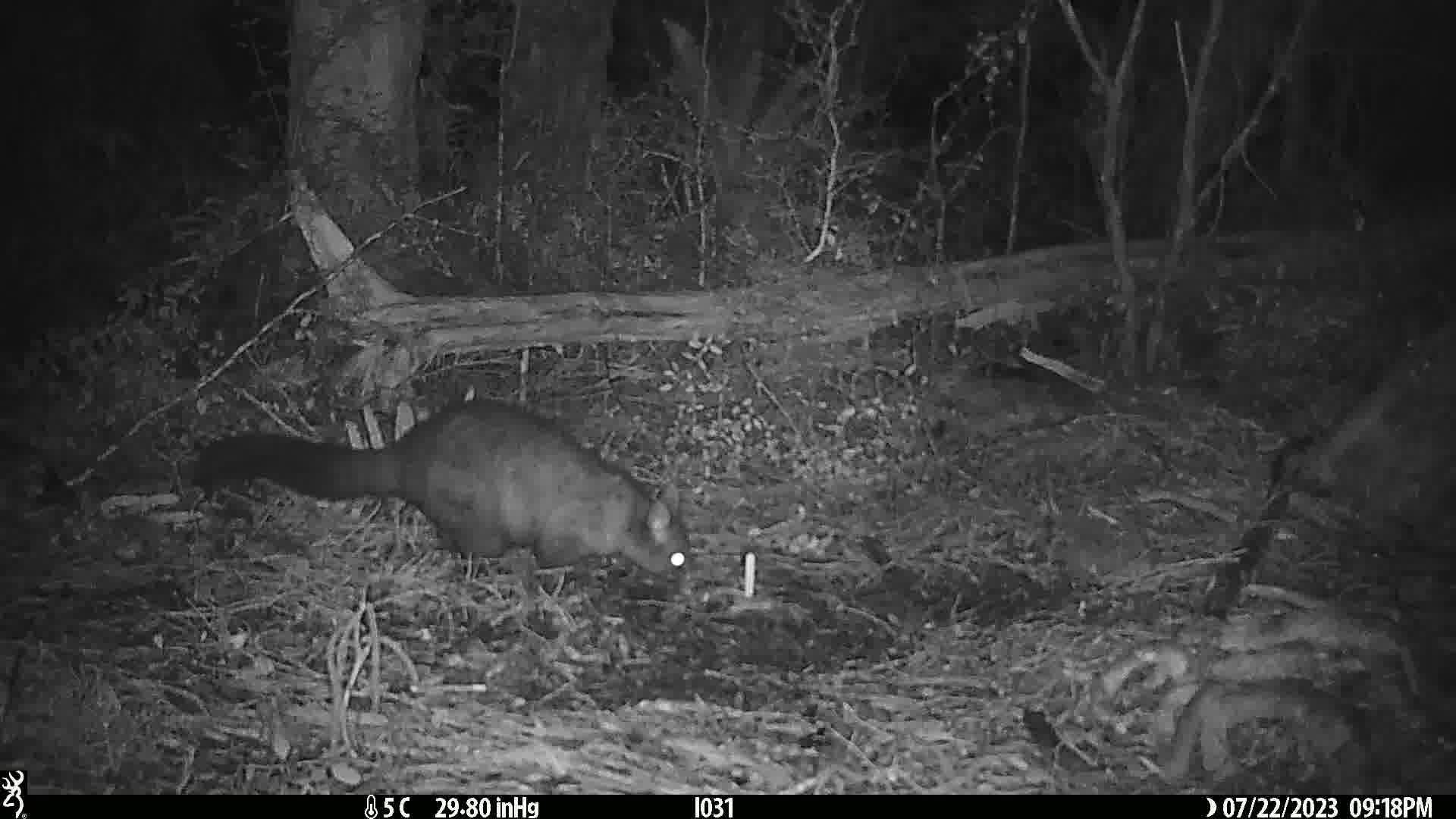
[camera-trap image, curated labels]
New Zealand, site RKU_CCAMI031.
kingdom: Animalia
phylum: Chordata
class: Mammalia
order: Diprotodontia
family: Phalangeridae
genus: Trichosurus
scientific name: Trichosurus vulpecula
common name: common brushtail possum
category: possum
Possum (common brushtail possum) (Trichosurus vulpecula).